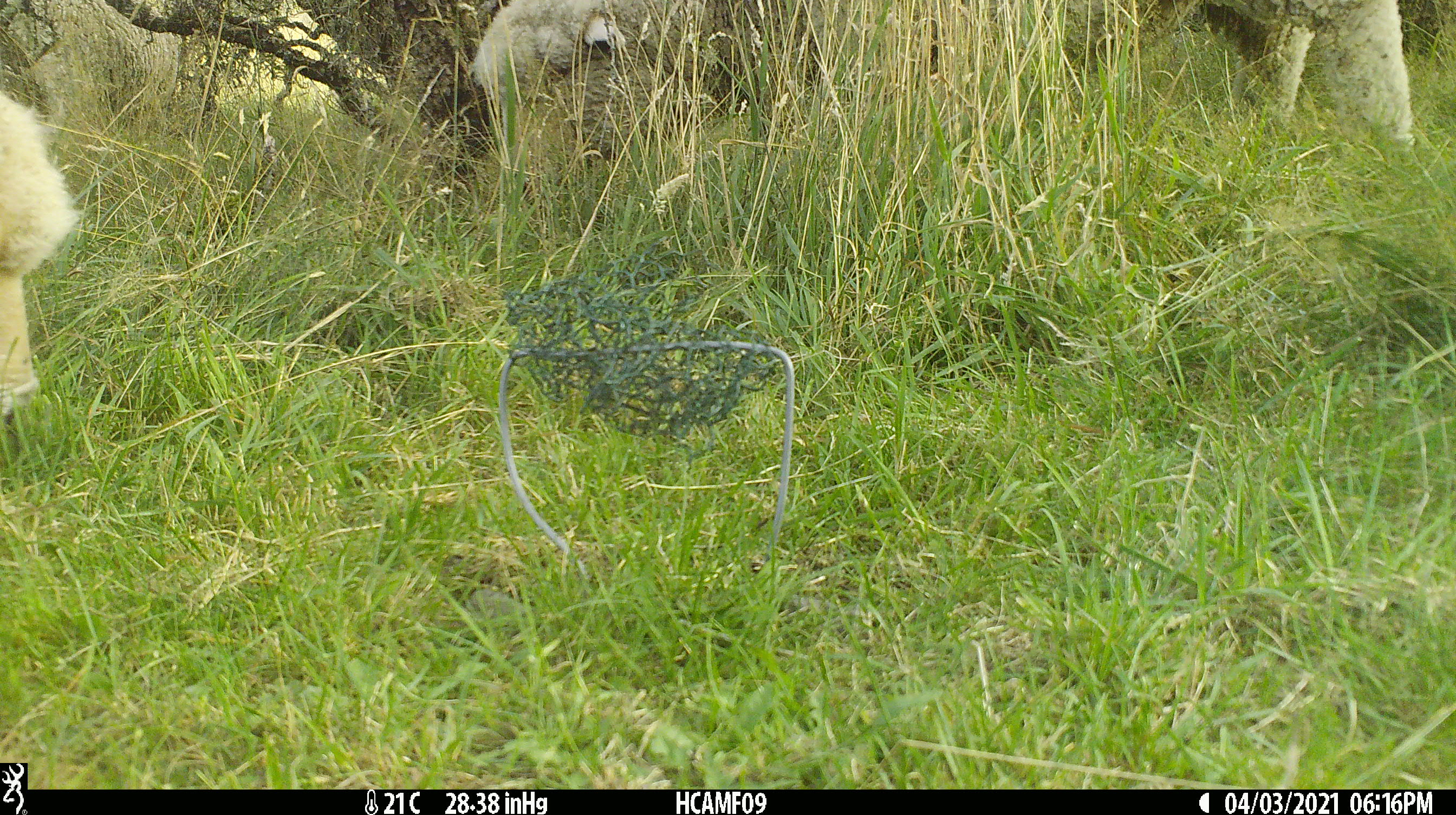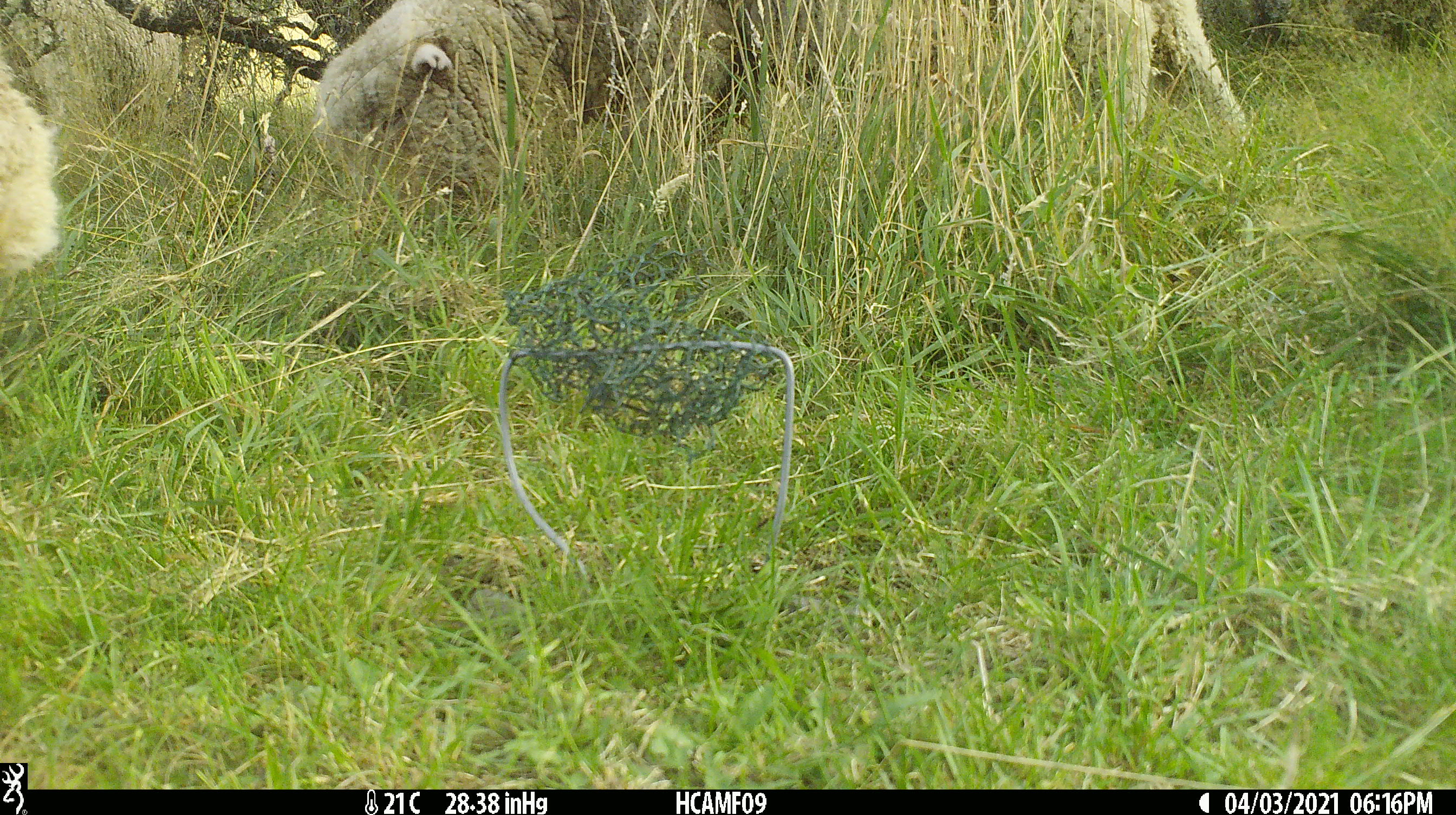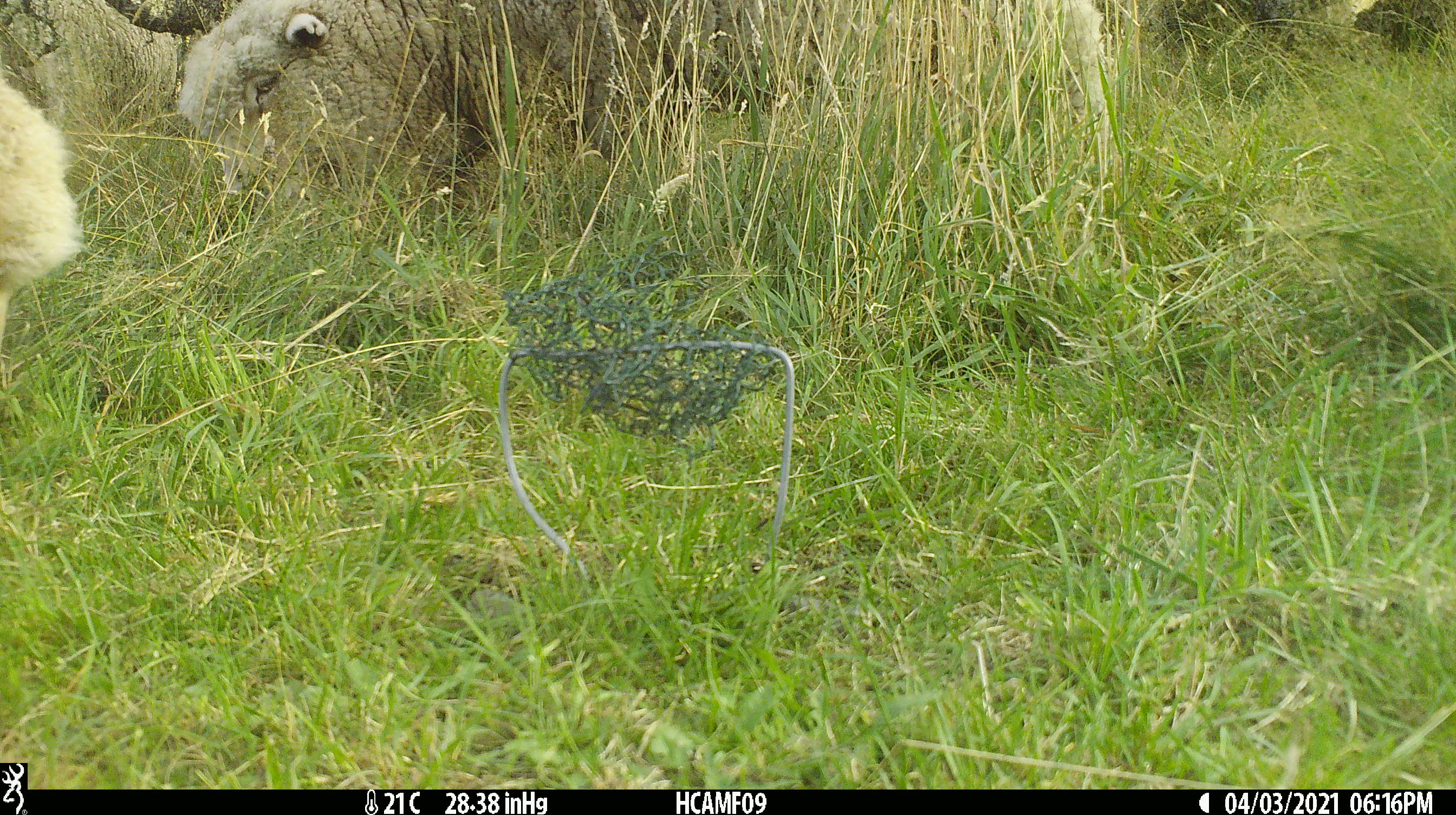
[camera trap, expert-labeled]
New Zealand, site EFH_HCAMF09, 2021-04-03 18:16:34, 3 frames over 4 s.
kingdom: Animalia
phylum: Chordata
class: Mammalia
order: Artiodactyla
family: Bovidae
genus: Ovis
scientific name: Ovis aries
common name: domestic sheep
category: sheep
Sheep (domestic sheep) (Ovis aries).